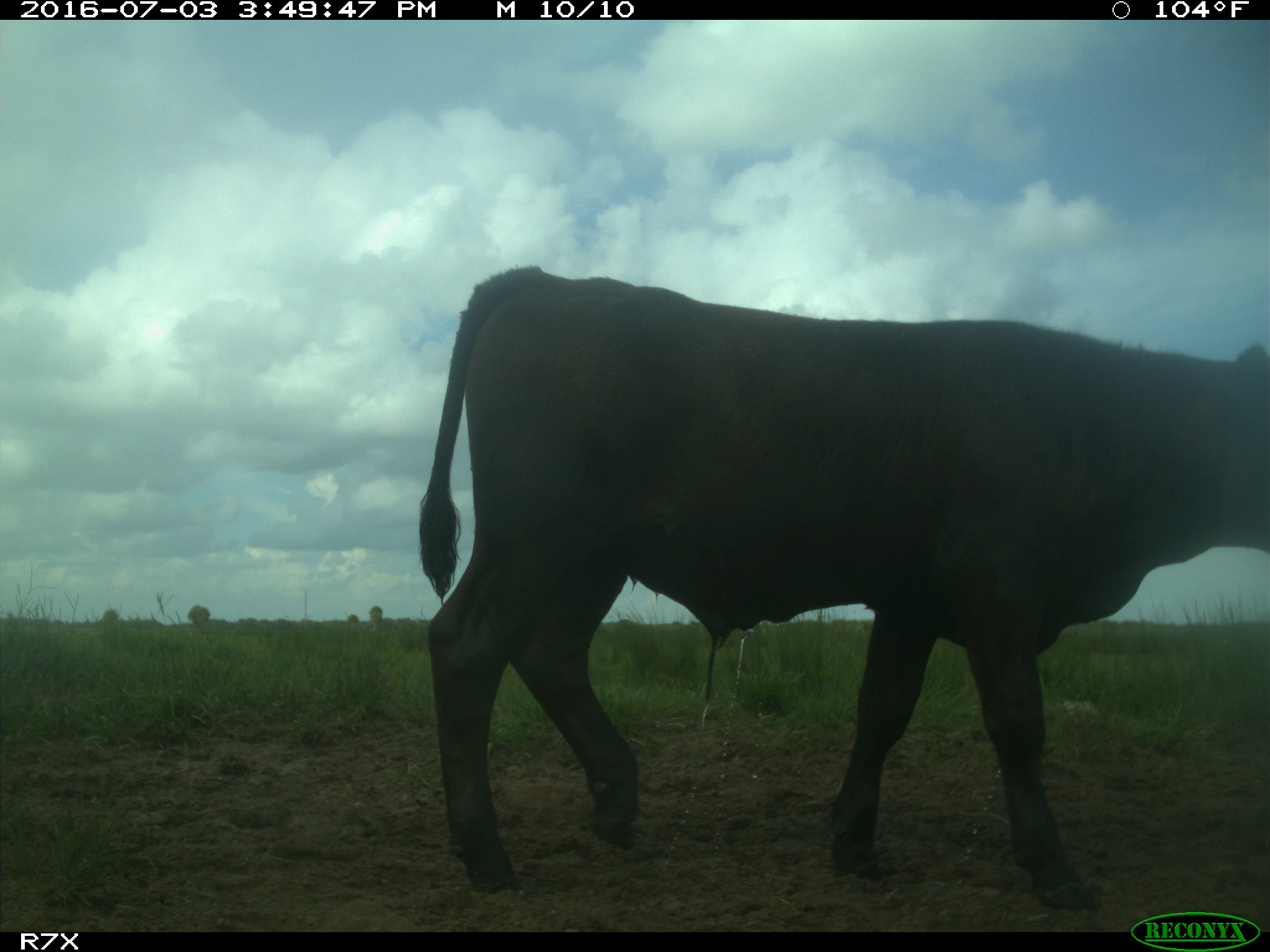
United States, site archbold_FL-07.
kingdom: Animalia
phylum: Chordata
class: Mammalia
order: Artiodactyla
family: Bovidae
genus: Bos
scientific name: Bos taurus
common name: domestic cow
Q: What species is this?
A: Bos taurus (domestic cow).